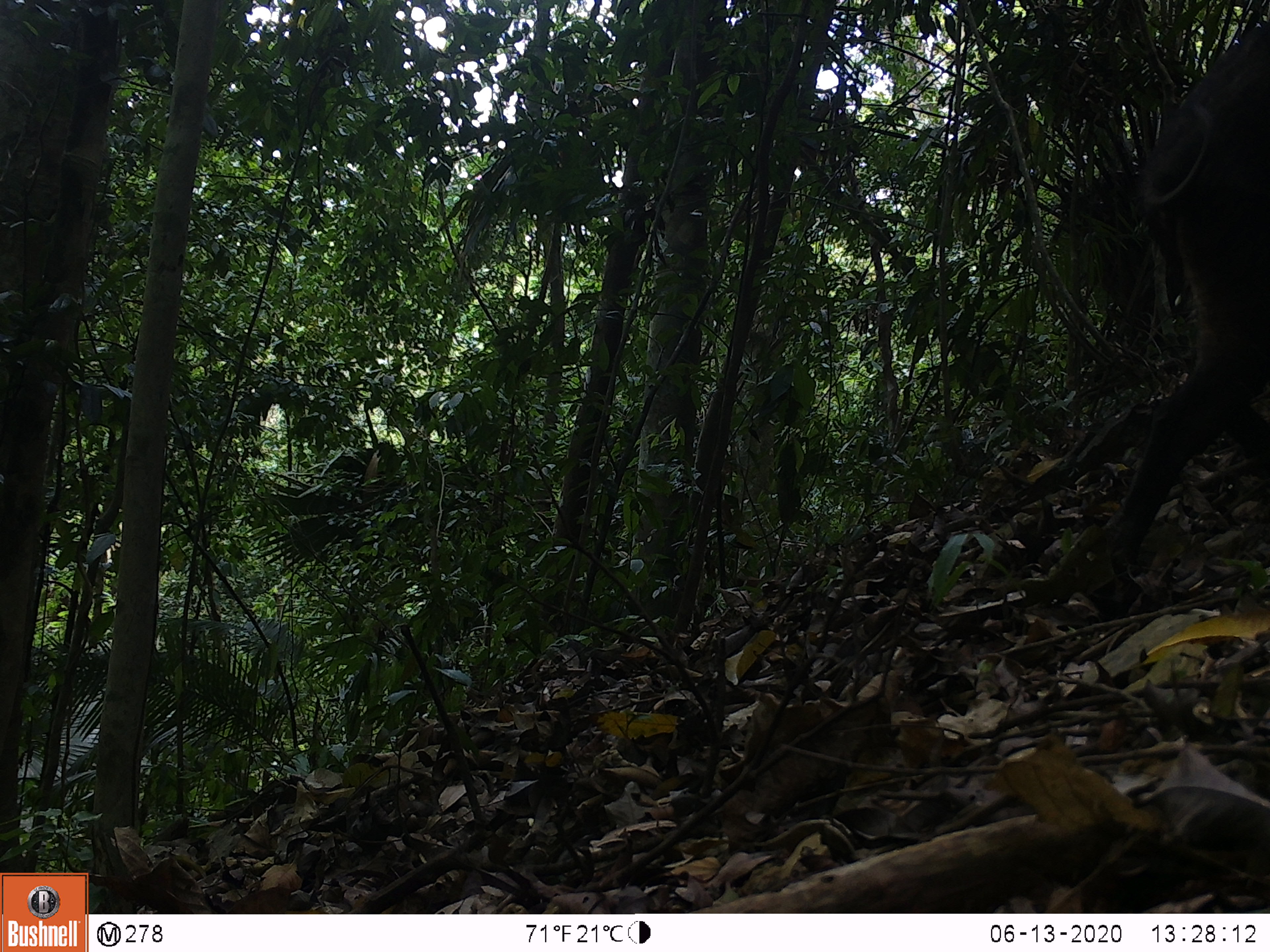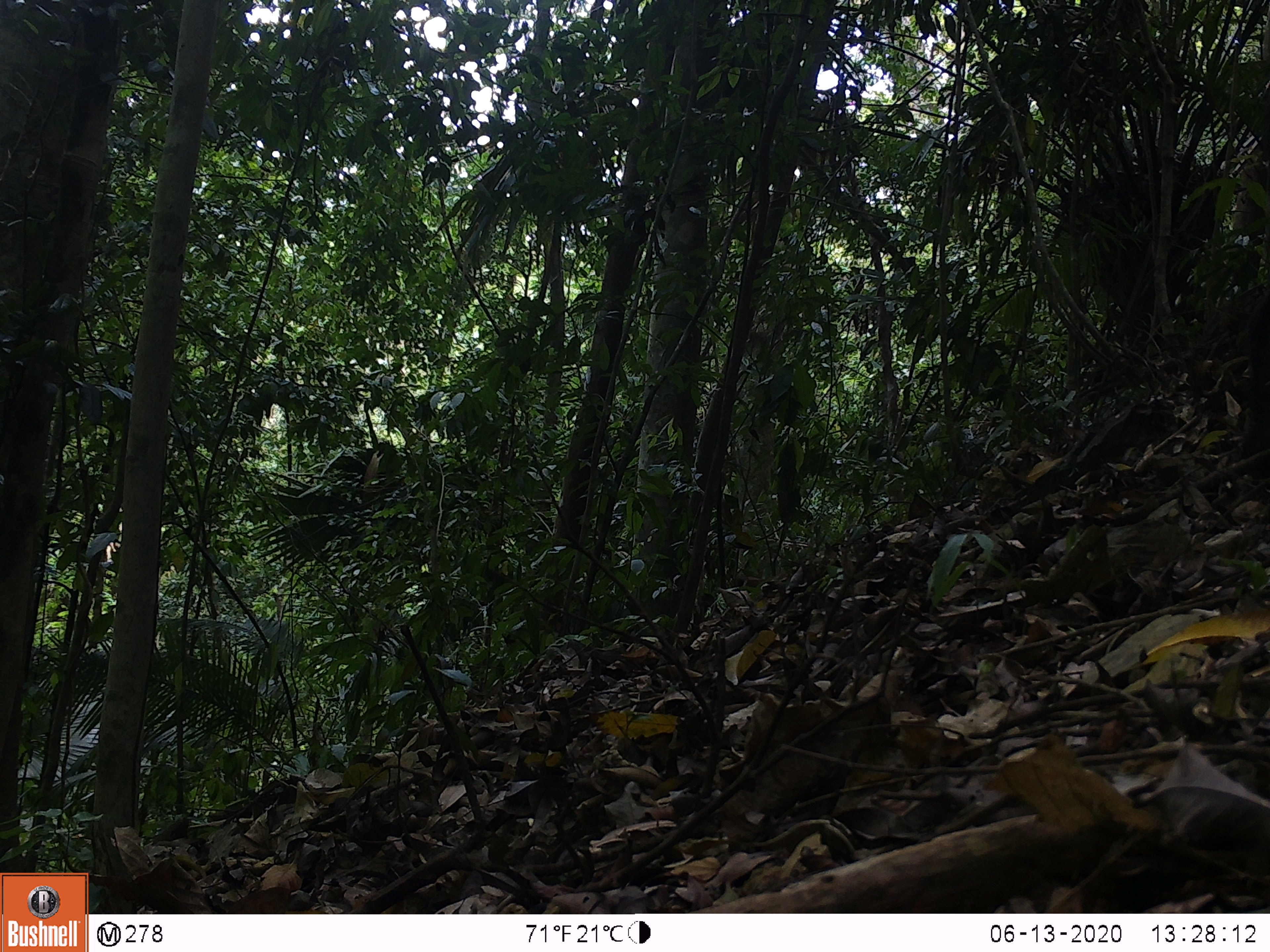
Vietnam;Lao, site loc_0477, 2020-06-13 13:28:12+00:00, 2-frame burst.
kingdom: Animalia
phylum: Chordata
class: Mammalia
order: Artiodactyla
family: Suidae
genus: Sus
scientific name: Sus scrofa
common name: eurasian wild pig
Eurasian wild pig (Sus scrofa). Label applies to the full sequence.